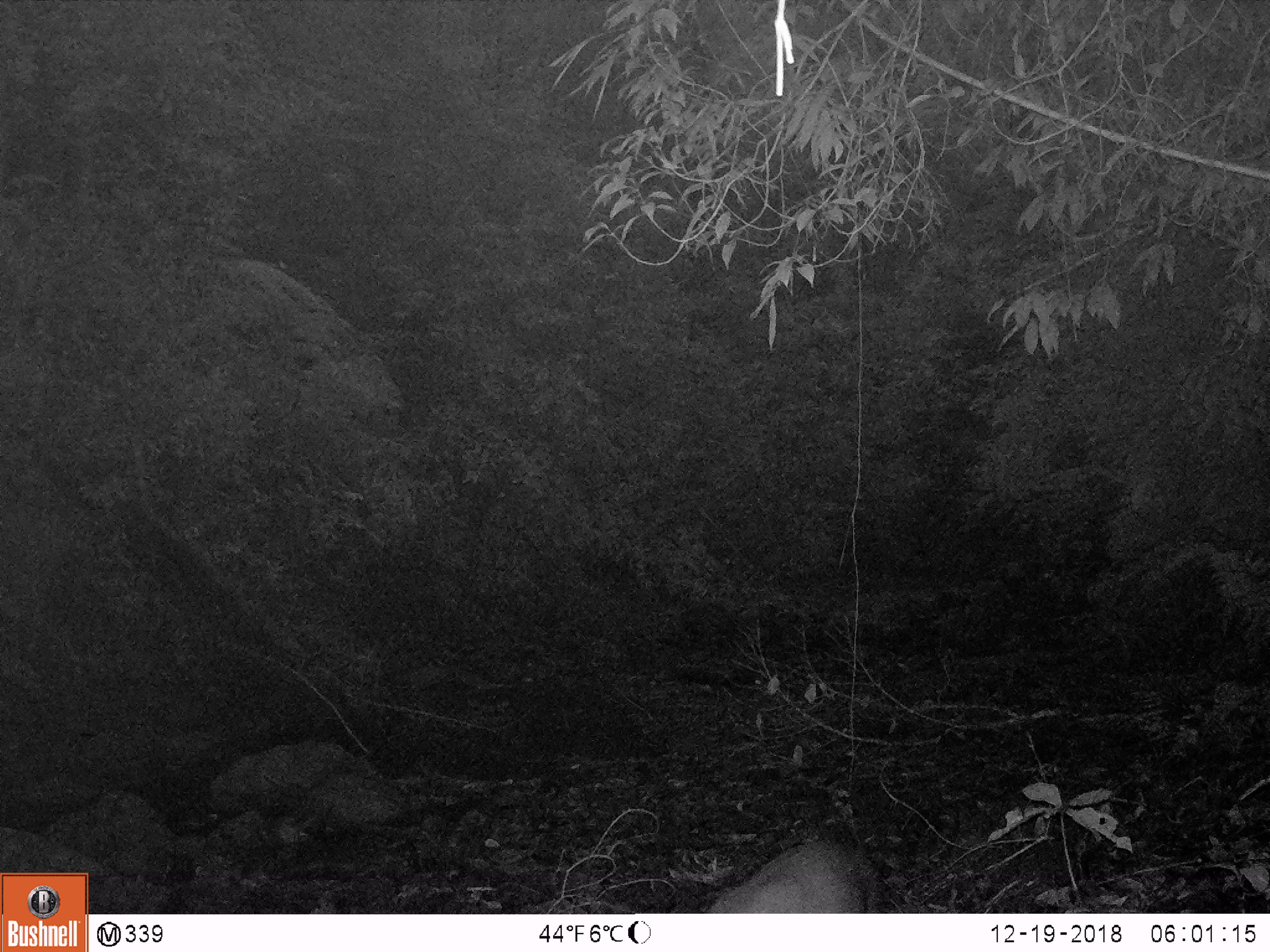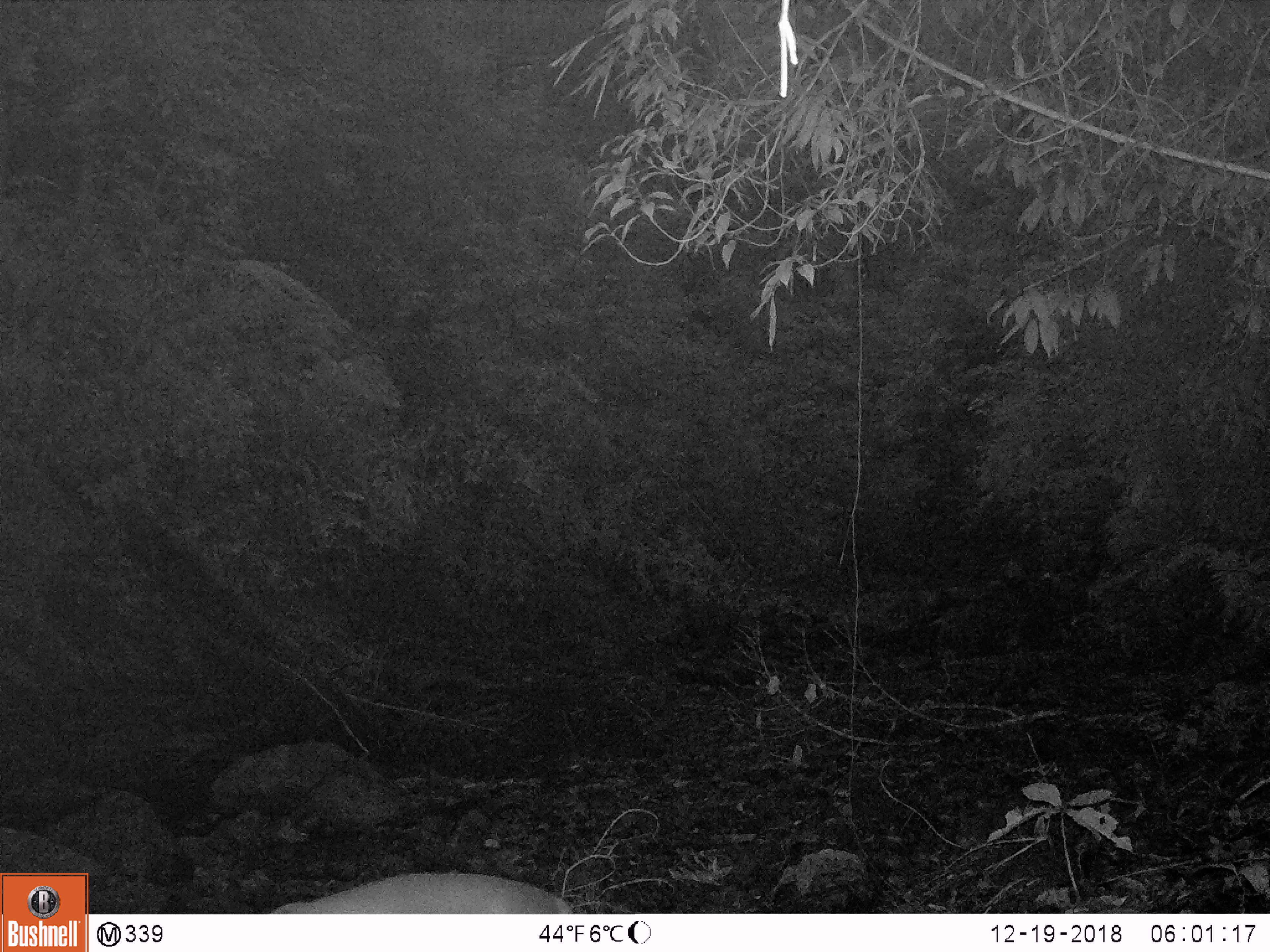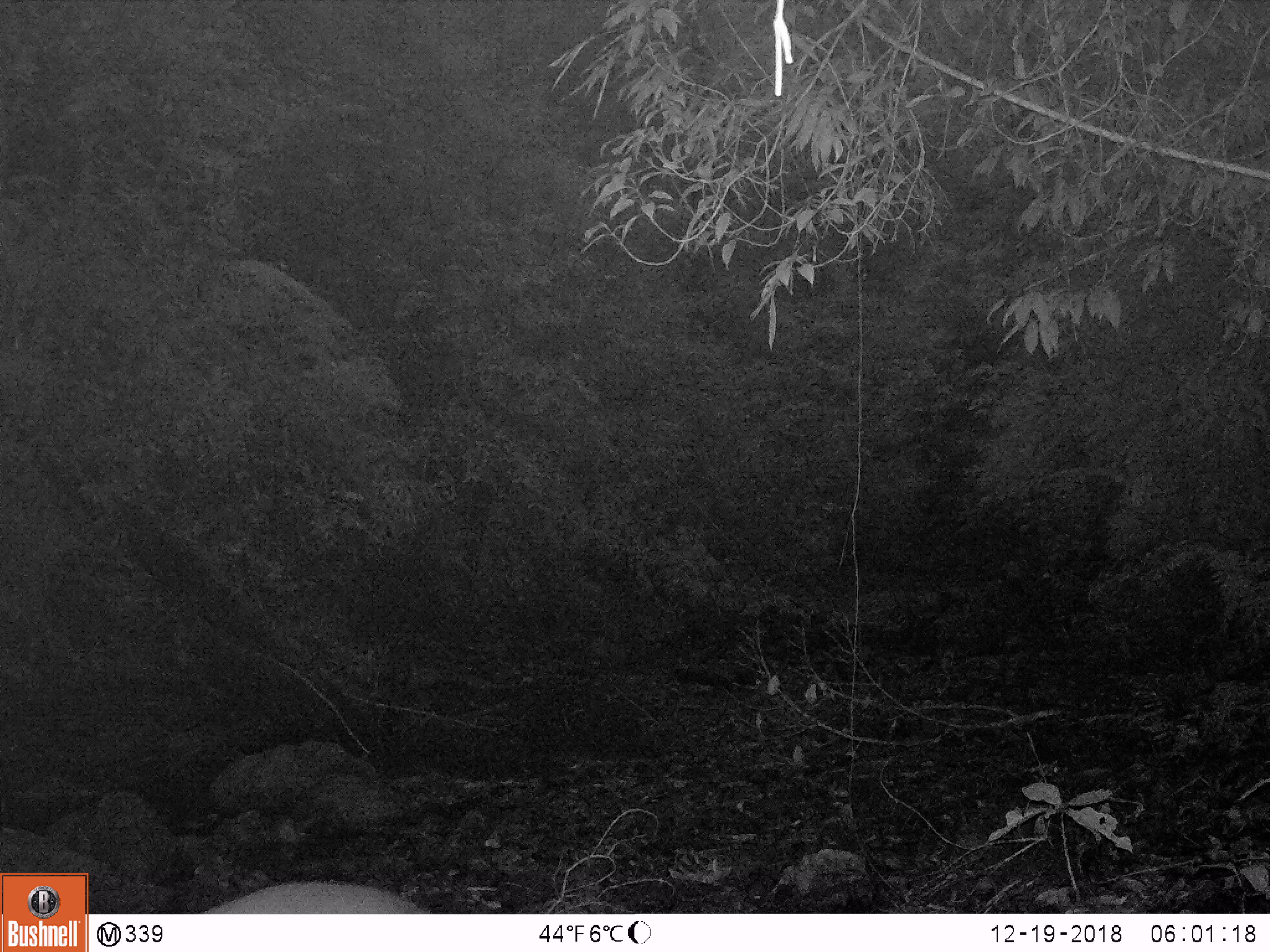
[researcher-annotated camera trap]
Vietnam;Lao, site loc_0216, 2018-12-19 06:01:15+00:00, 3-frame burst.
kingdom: Animalia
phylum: Chordata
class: Mammalia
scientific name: Laurasiatheria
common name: ungulate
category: unidentified ungulates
Unidentified ungulates (ungulate) (Laurasiatheria). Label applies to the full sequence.